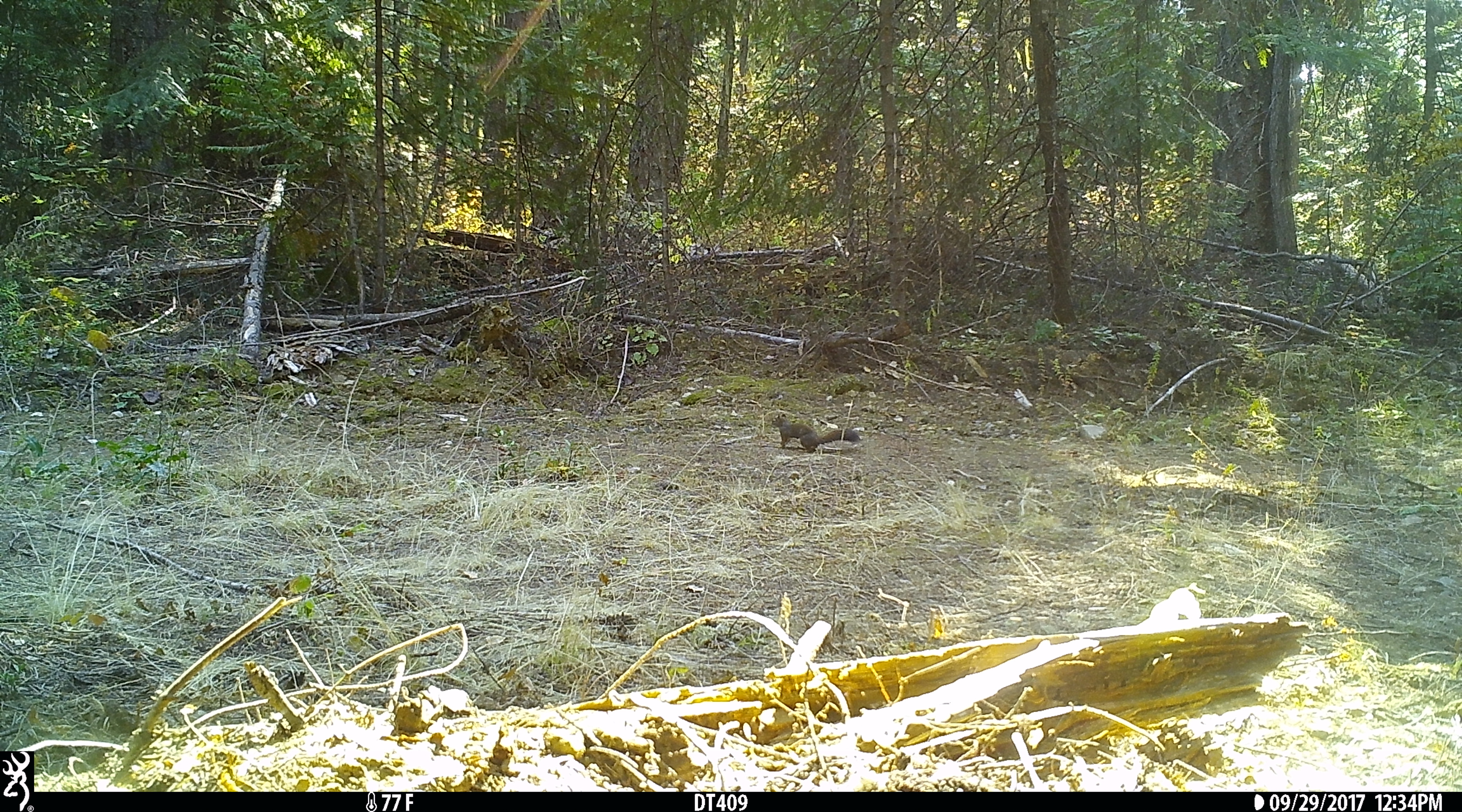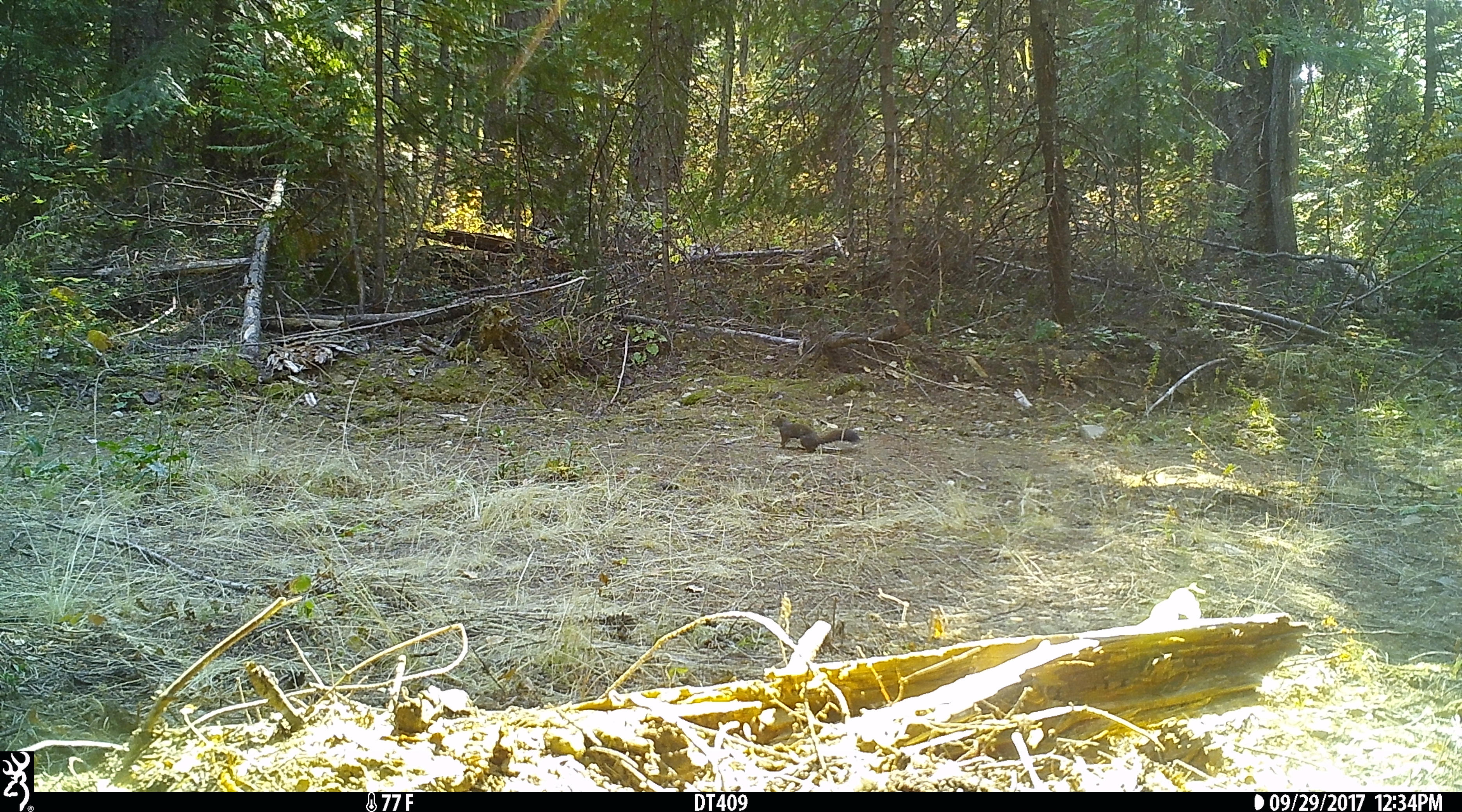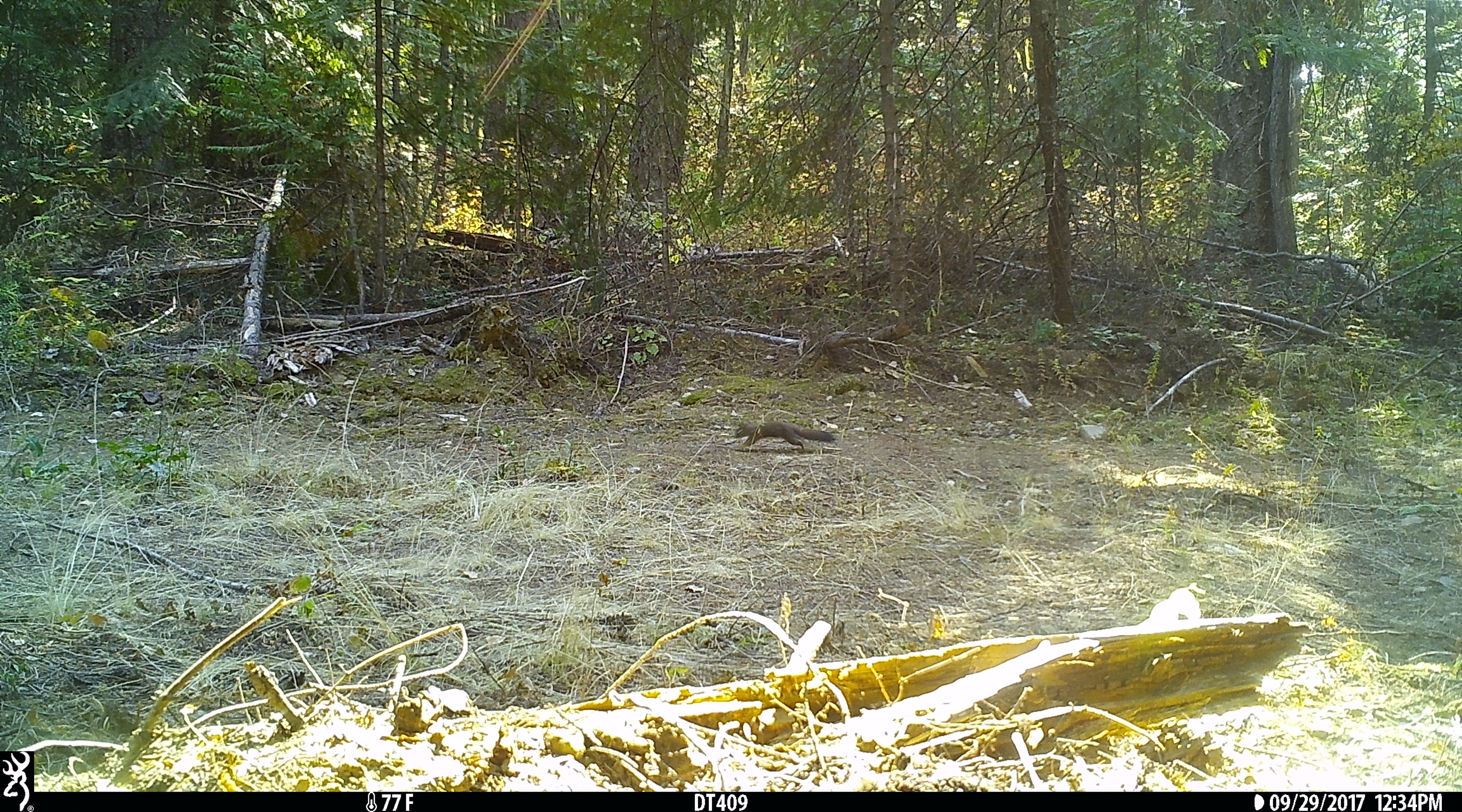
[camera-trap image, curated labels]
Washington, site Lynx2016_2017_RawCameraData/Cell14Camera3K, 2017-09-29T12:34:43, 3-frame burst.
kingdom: Animalia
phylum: Chordata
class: Mammalia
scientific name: Mammalia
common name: small mammal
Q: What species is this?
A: Small mammal (Mammalia).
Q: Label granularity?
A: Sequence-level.